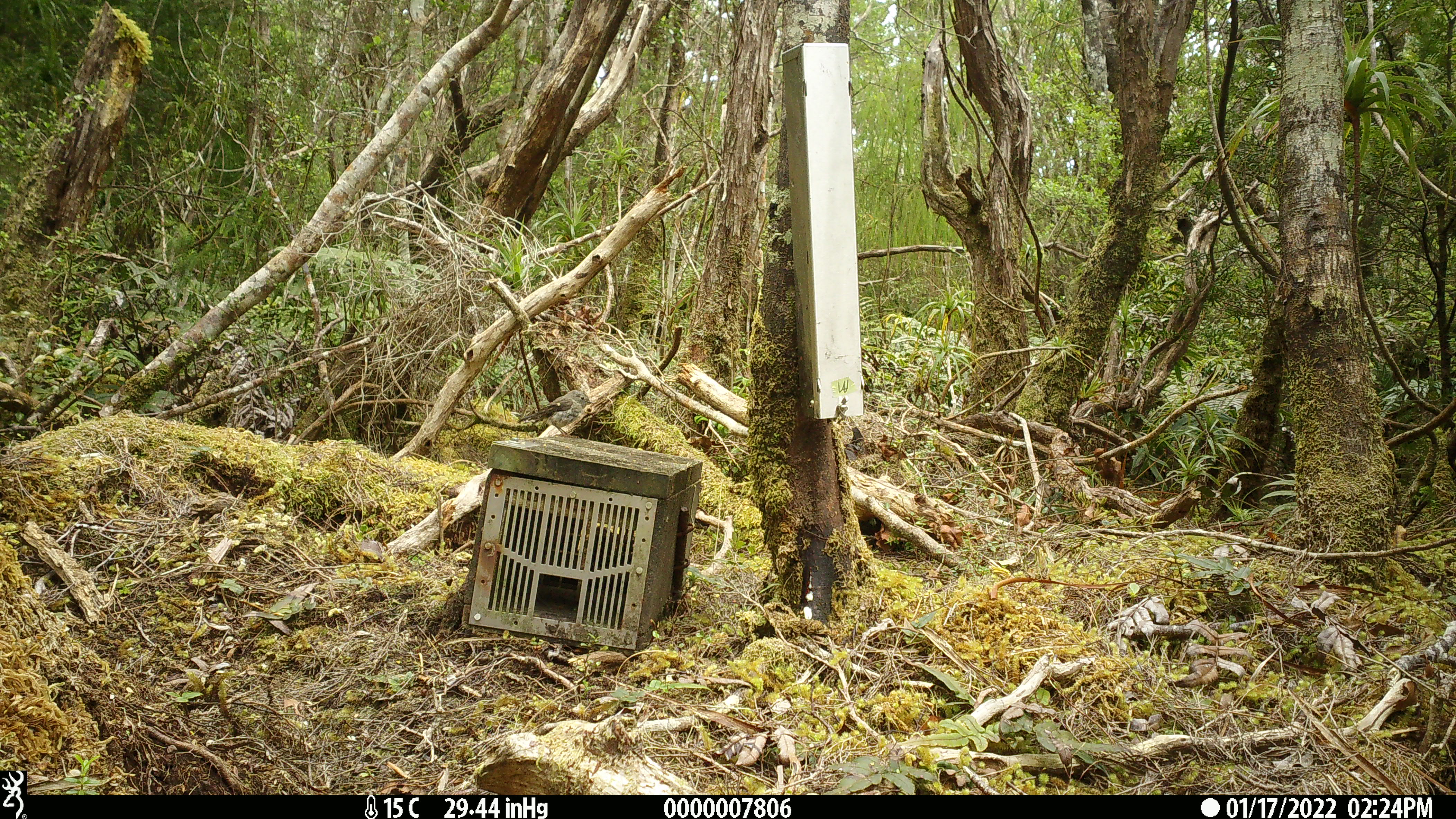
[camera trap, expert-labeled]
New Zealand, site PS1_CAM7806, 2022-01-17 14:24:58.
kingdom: Animalia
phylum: Chordata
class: Aves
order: Passeriformes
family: Petroicidae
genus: Petroica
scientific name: Petroica australis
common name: new zealand robin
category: robin